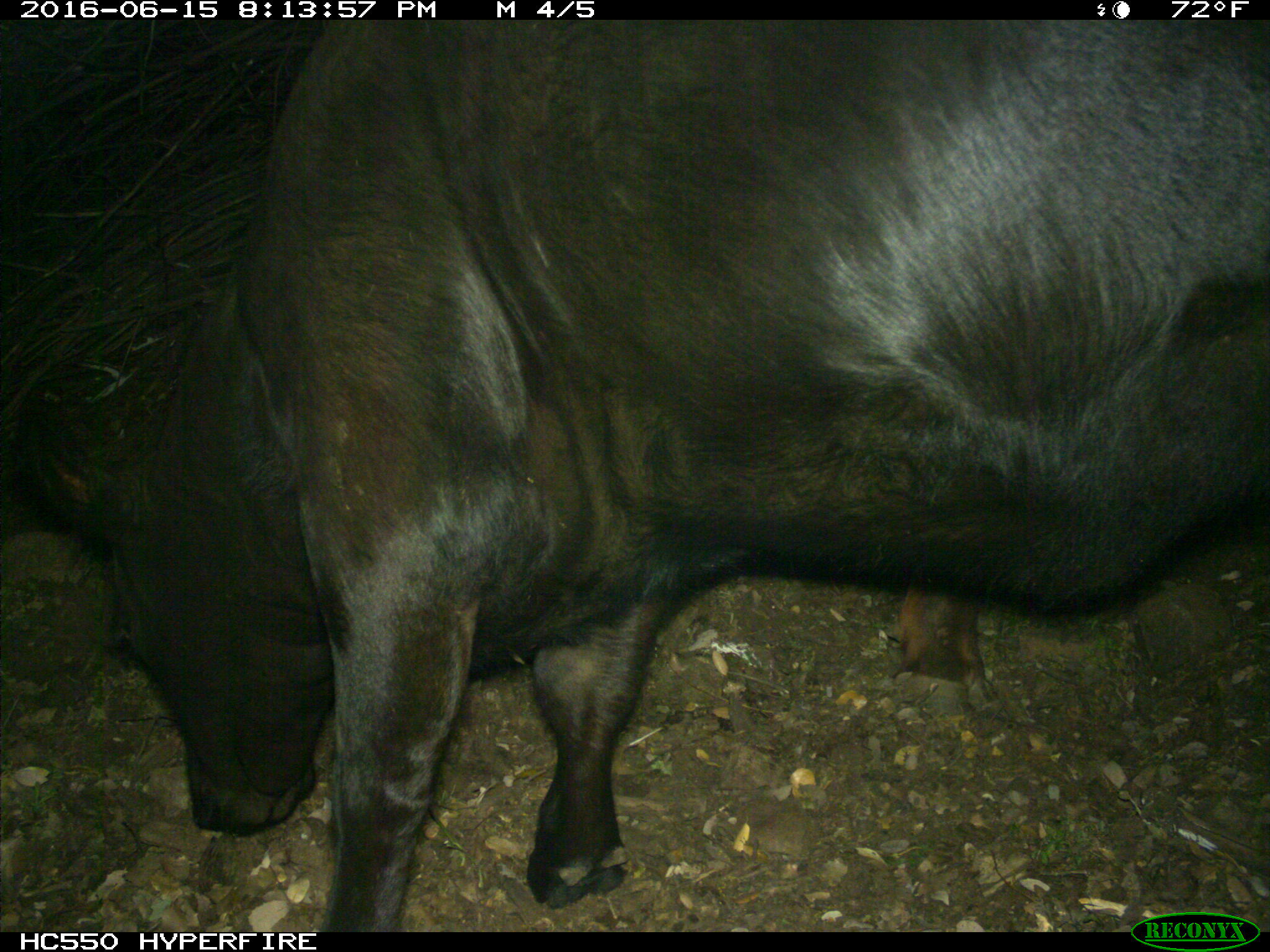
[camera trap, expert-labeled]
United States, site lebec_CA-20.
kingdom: Animalia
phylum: Chordata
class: Mammalia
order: Artiodactyla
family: Bovidae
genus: Bos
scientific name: Bos taurus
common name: domestic cow